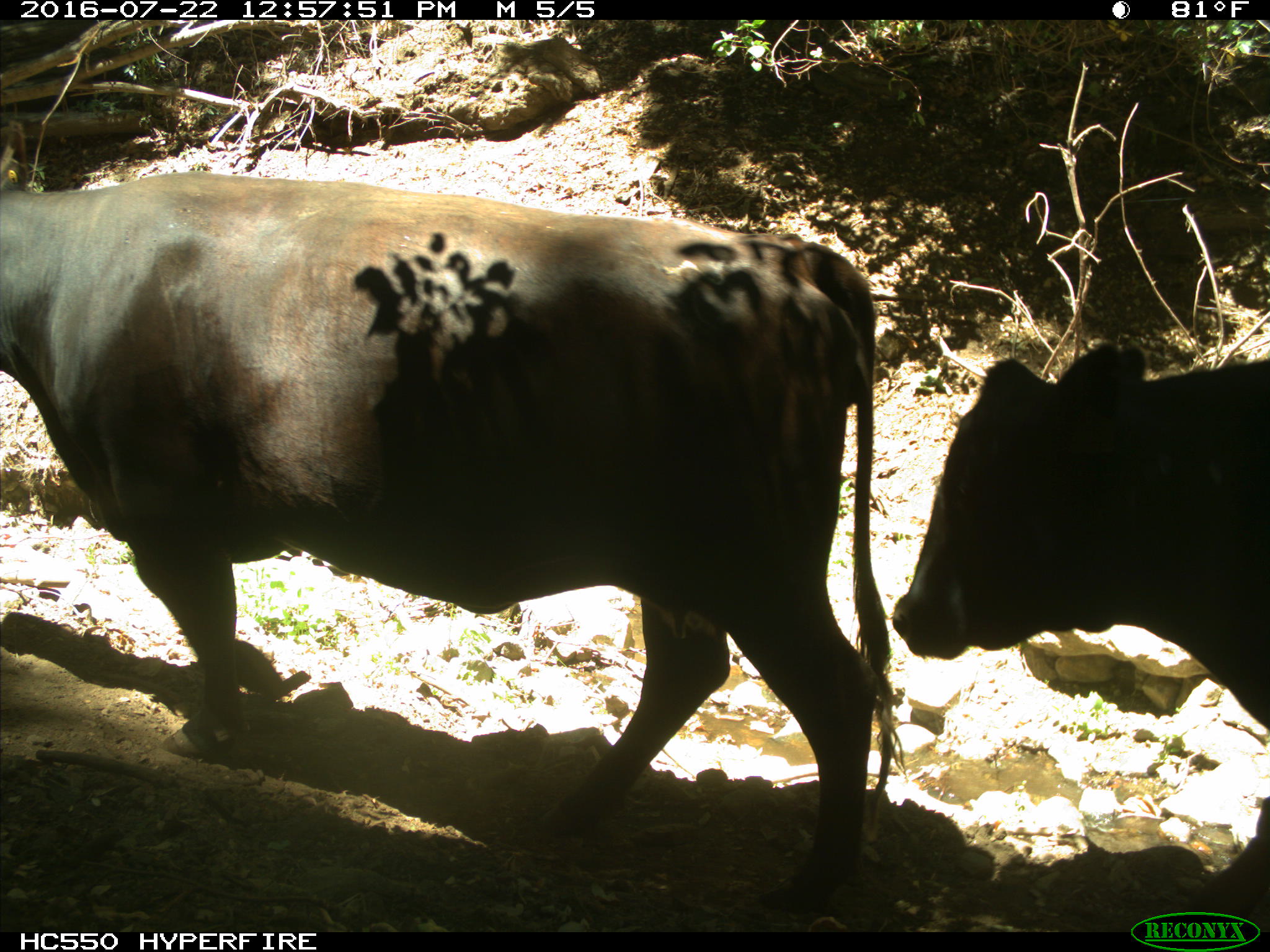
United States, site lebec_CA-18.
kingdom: Animalia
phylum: Chordata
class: Mammalia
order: Artiodactyla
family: Bovidae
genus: Bos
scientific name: Bos taurus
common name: domestic cow